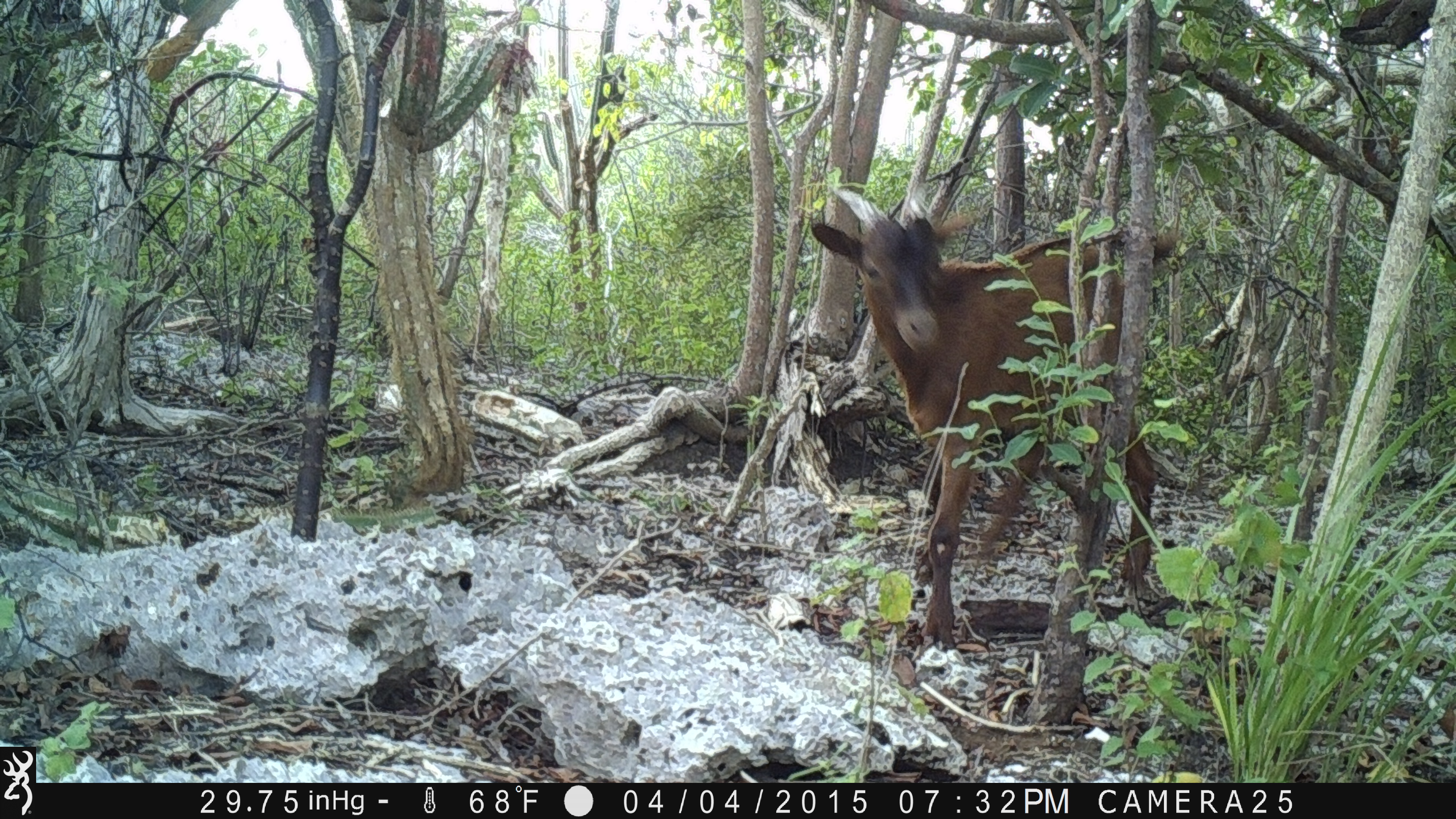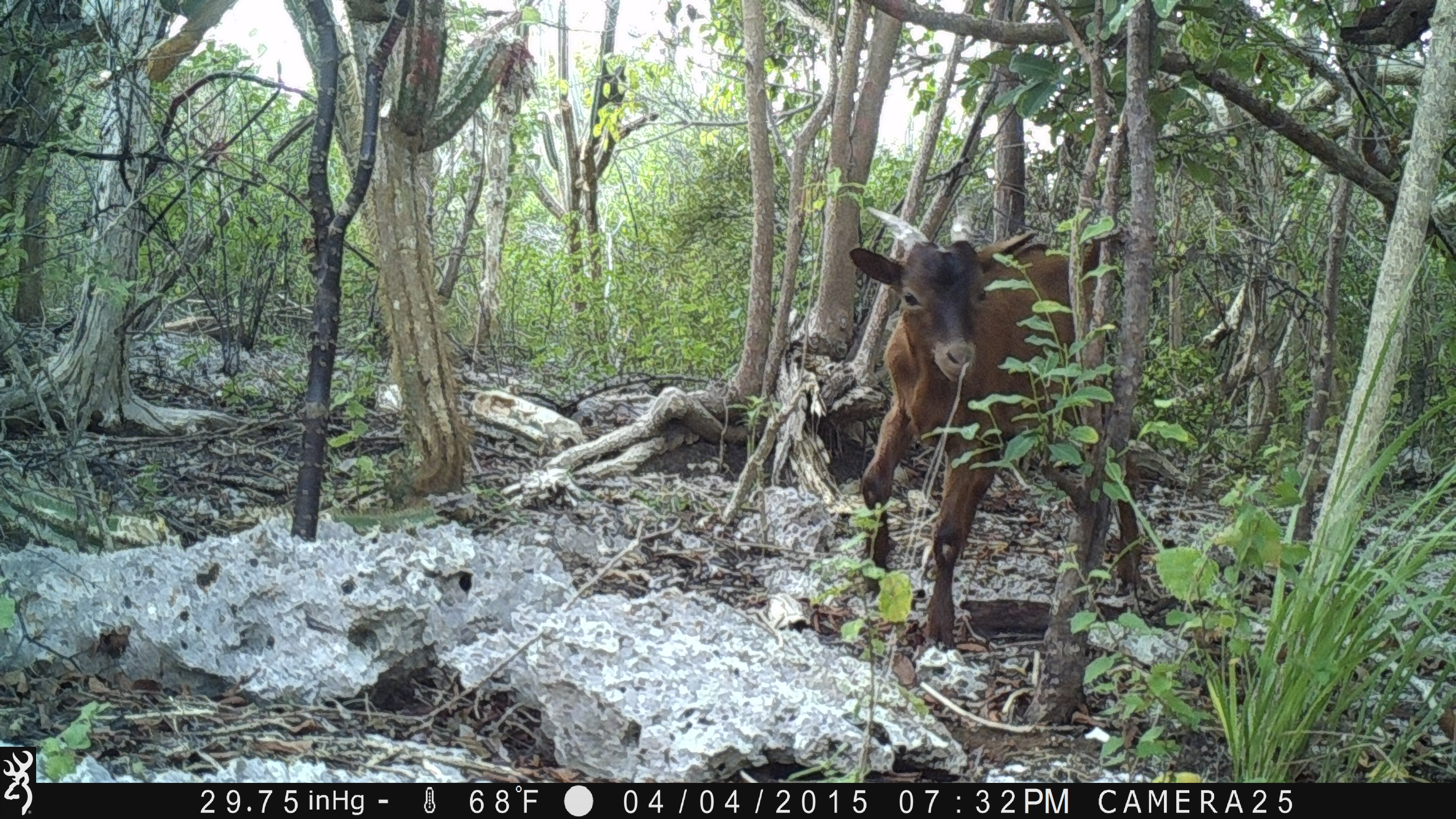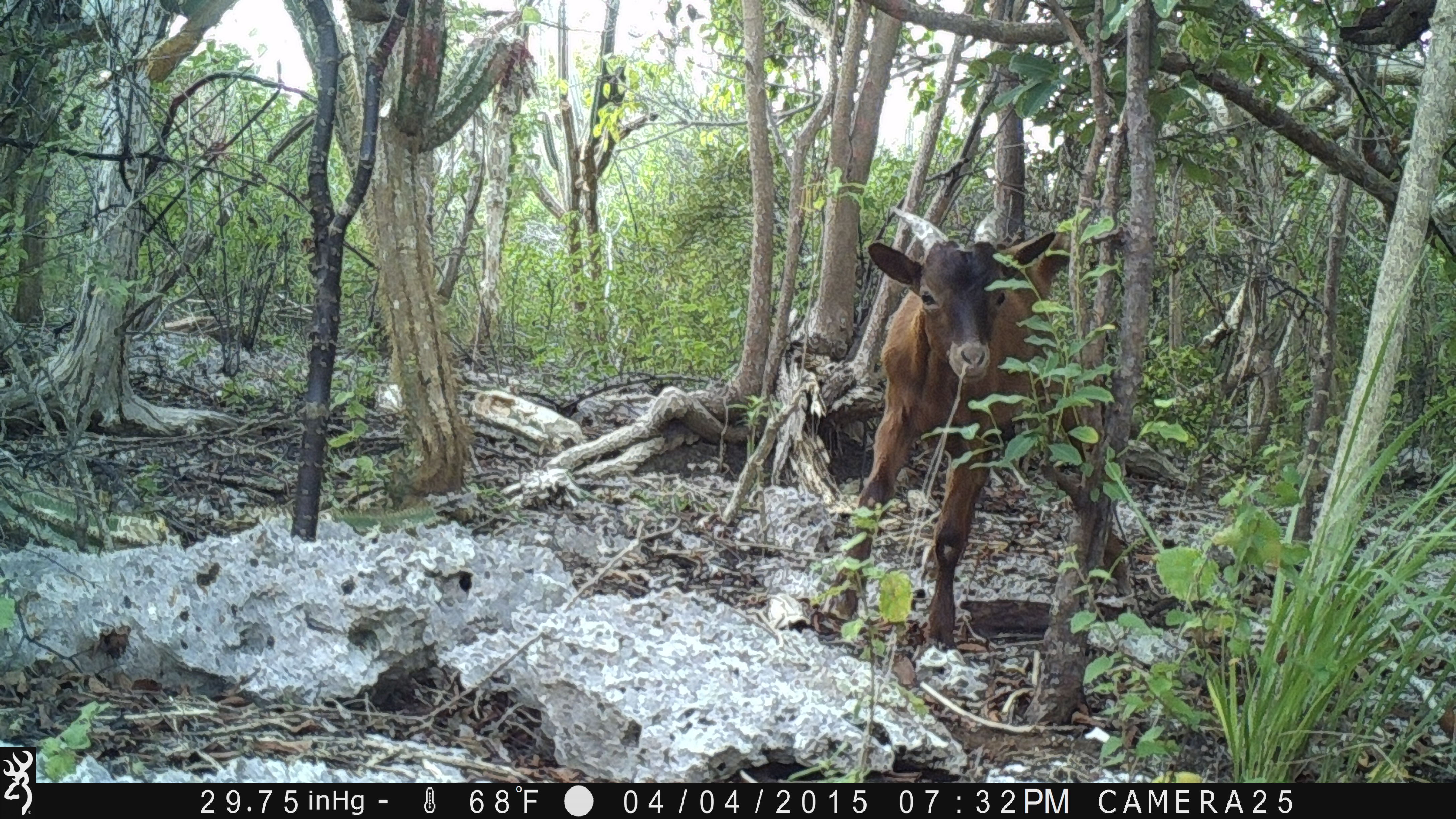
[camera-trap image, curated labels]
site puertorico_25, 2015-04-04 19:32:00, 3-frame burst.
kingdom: Animalia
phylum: Chordata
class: Mammalia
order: Artiodactyla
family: Bovidae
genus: Capra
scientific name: Capra hircus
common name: goat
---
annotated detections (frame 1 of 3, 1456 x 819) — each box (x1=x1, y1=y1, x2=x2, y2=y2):
goat: (x1=803, y1=183, x2=1192, y2=657)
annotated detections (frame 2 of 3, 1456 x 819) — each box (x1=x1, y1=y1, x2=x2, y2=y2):
goat: (x1=843, y1=214, x2=1112, y2=665)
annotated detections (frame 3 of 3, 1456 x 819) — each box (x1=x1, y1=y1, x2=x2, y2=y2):
goat: (x1=806, y1=210, x2=1110, y2=658)